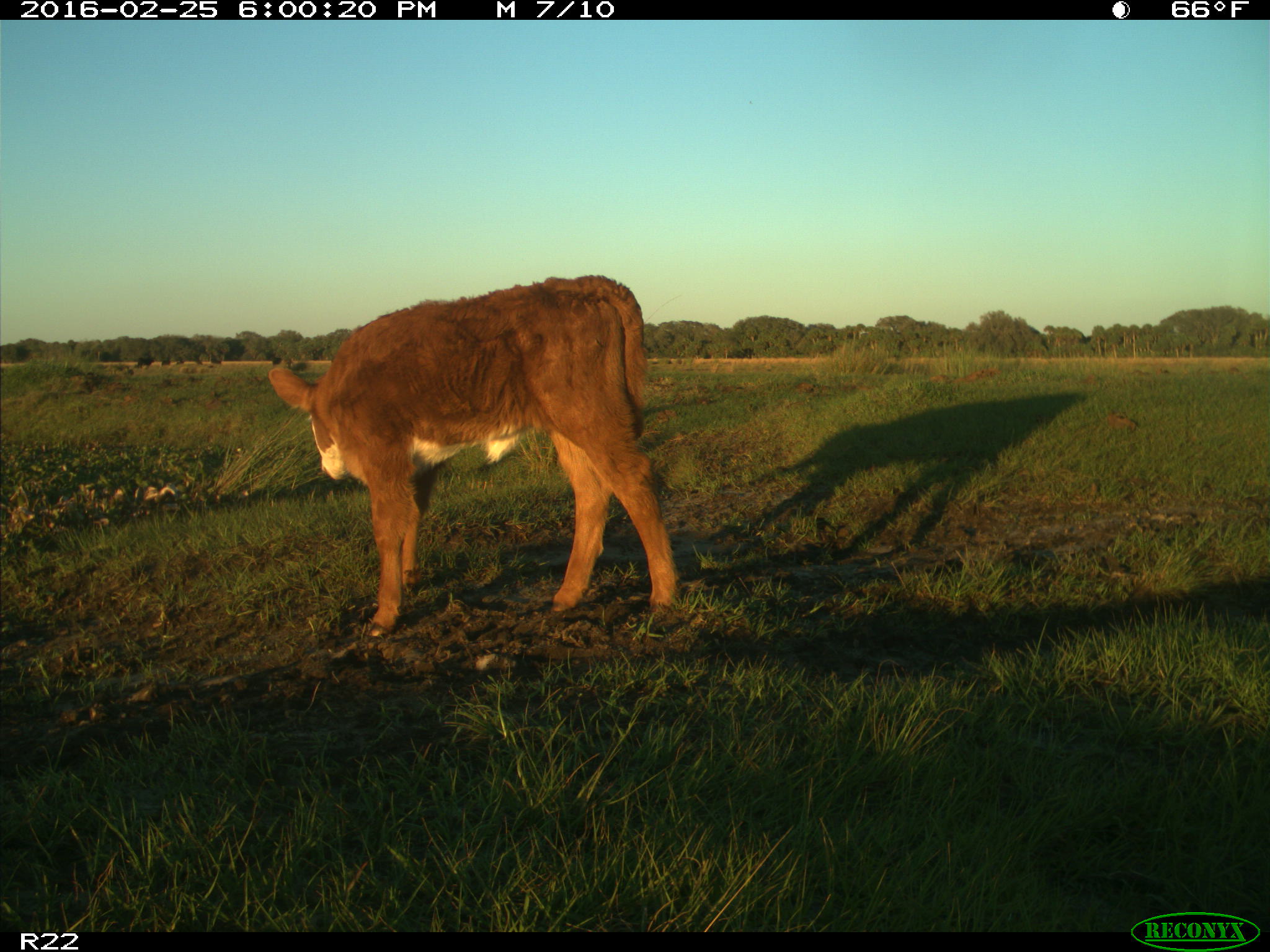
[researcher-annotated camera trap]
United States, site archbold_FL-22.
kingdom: Animalia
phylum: Chordata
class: Mammalia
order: Artiodactyla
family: Bovidae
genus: Bos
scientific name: Bos taurus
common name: domestic cow